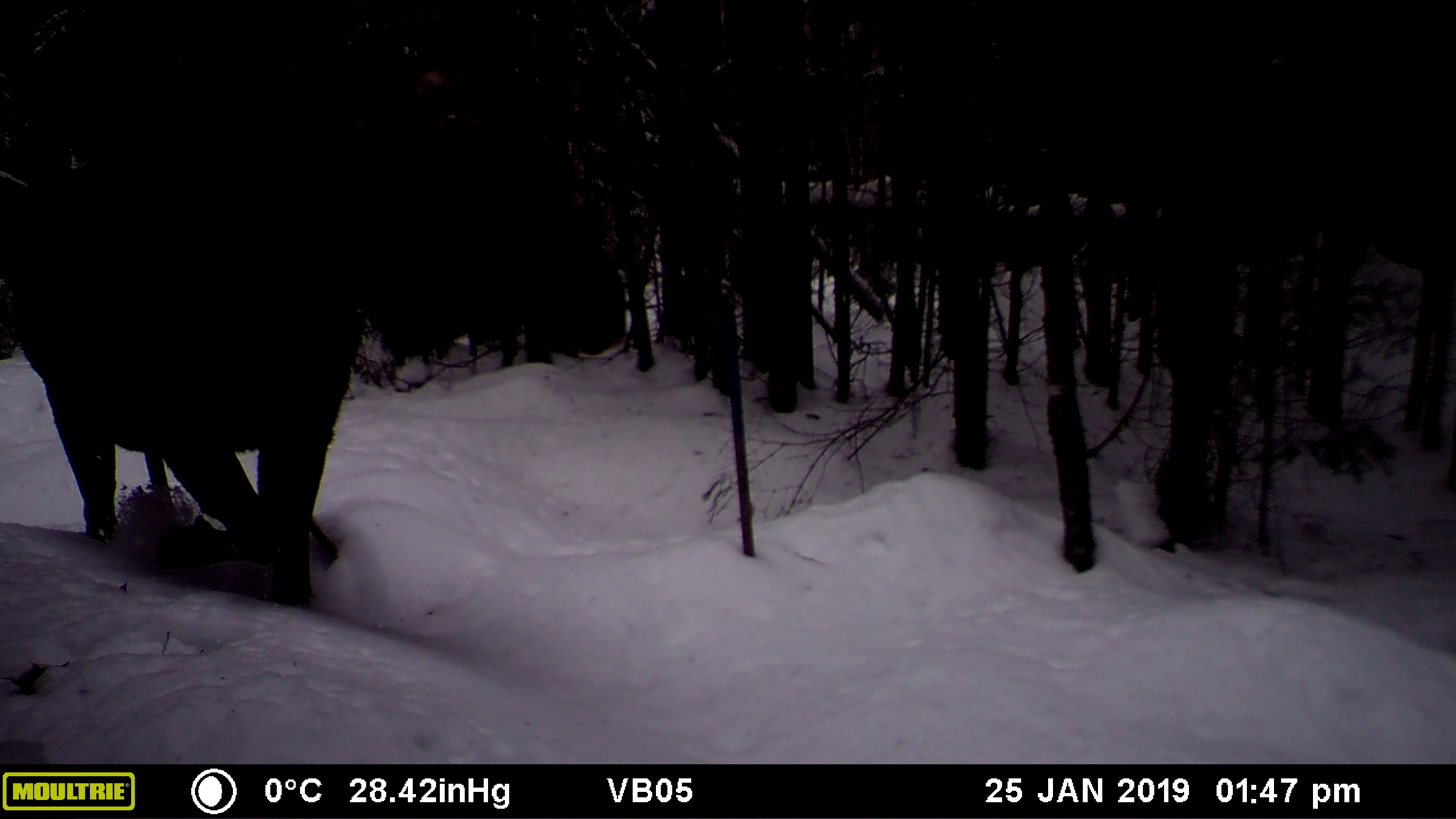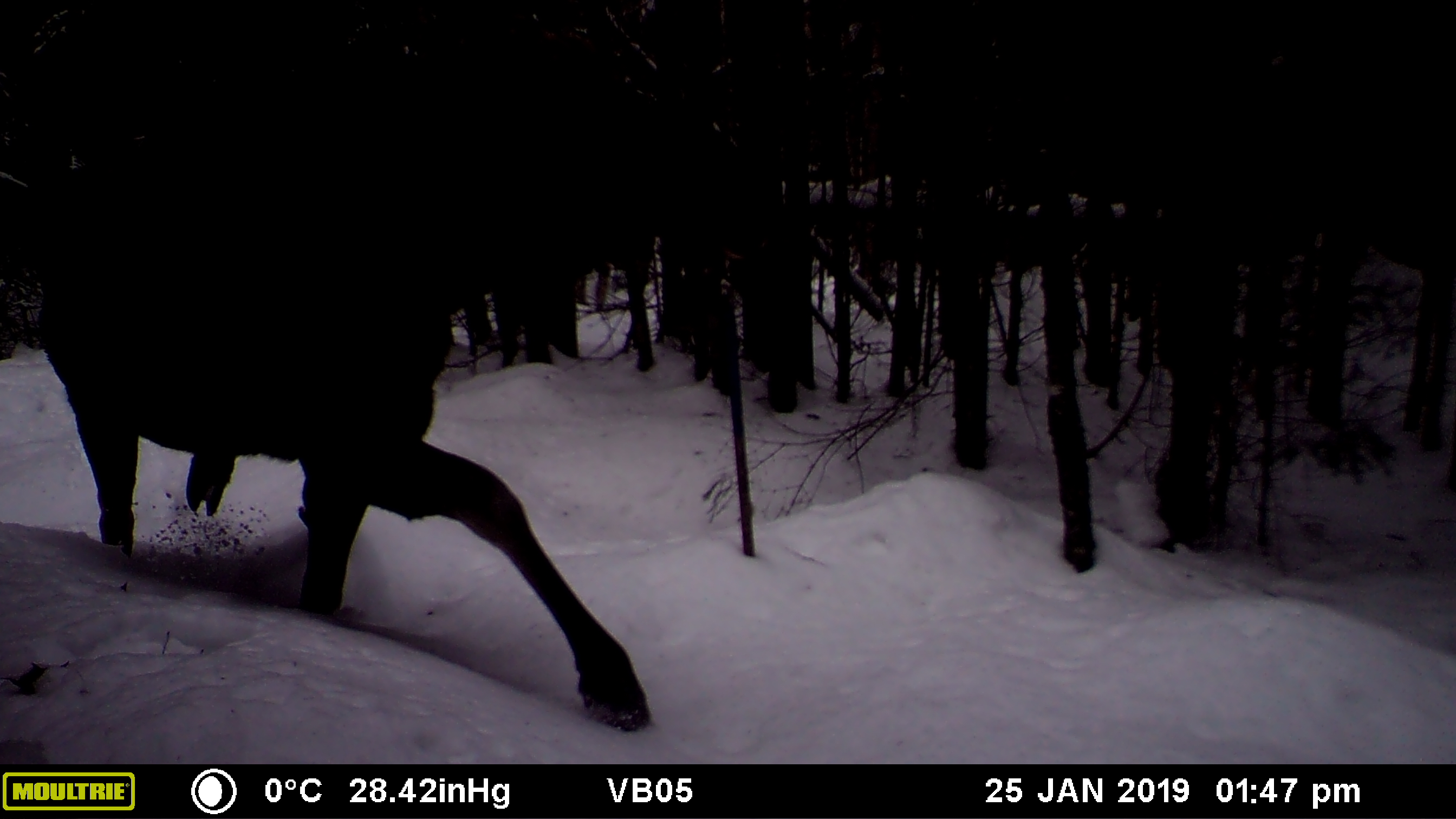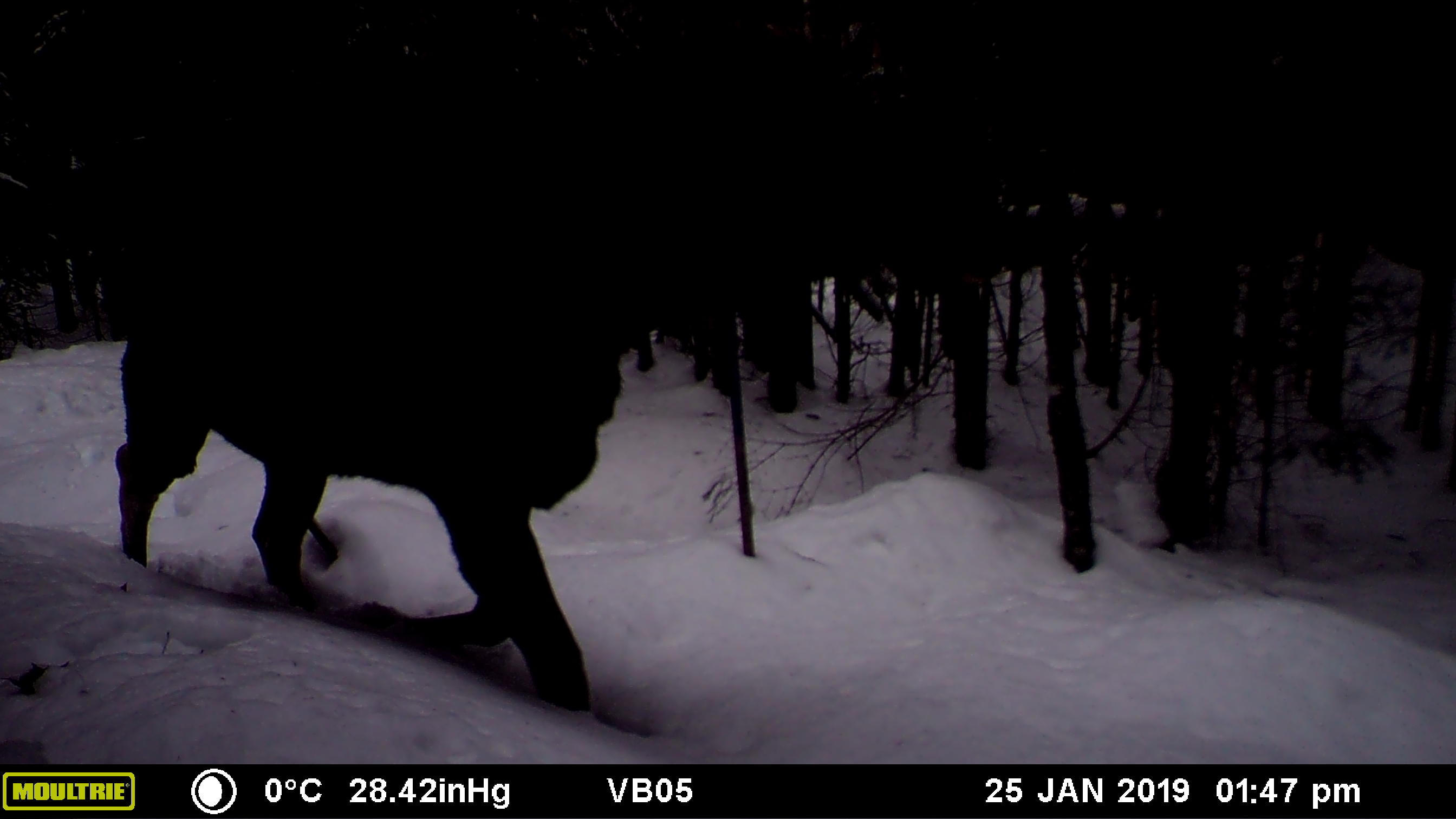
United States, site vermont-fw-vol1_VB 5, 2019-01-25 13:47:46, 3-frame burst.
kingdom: Animalia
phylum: Chordata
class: Mammalia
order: Artiodactyla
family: Cervidae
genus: Alces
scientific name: Alces alces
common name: moose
Moose (Alces alces).